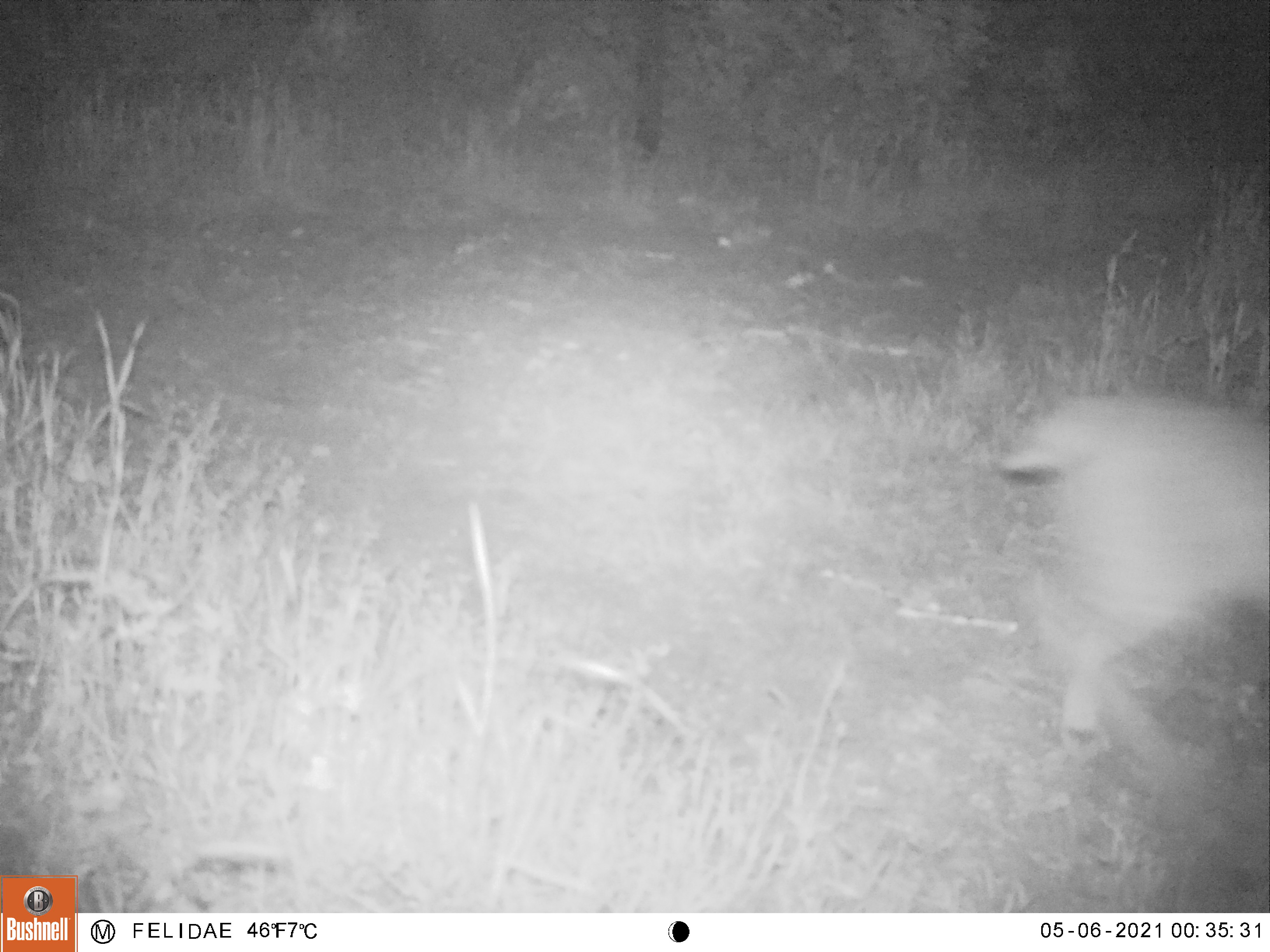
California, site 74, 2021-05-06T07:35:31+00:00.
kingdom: Animalia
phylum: Chordata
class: Mammalia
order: Carnivora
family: Felidae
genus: Lynx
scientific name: Lynx rufus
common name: bobcat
Bobcat (Lynx rufus).